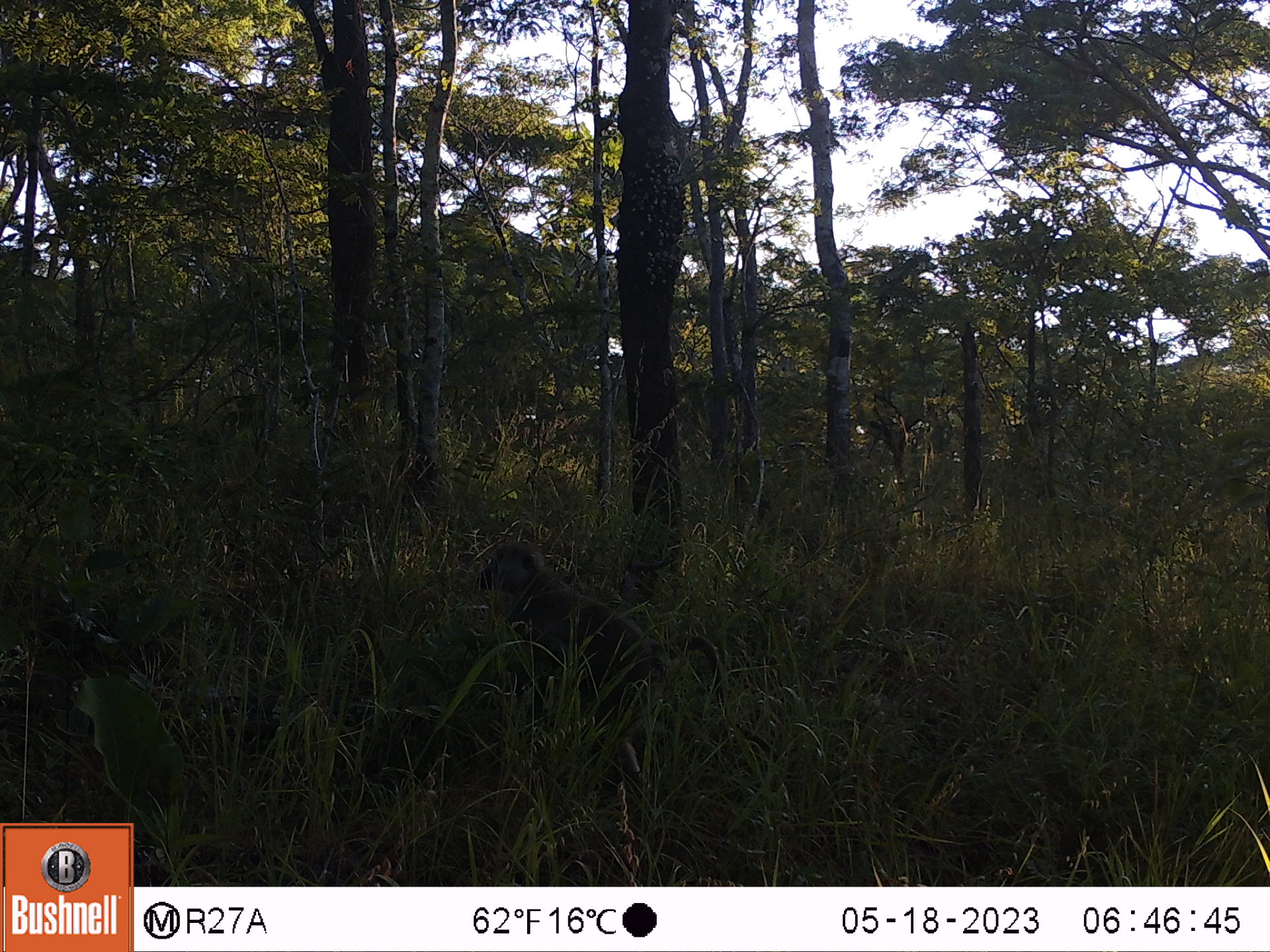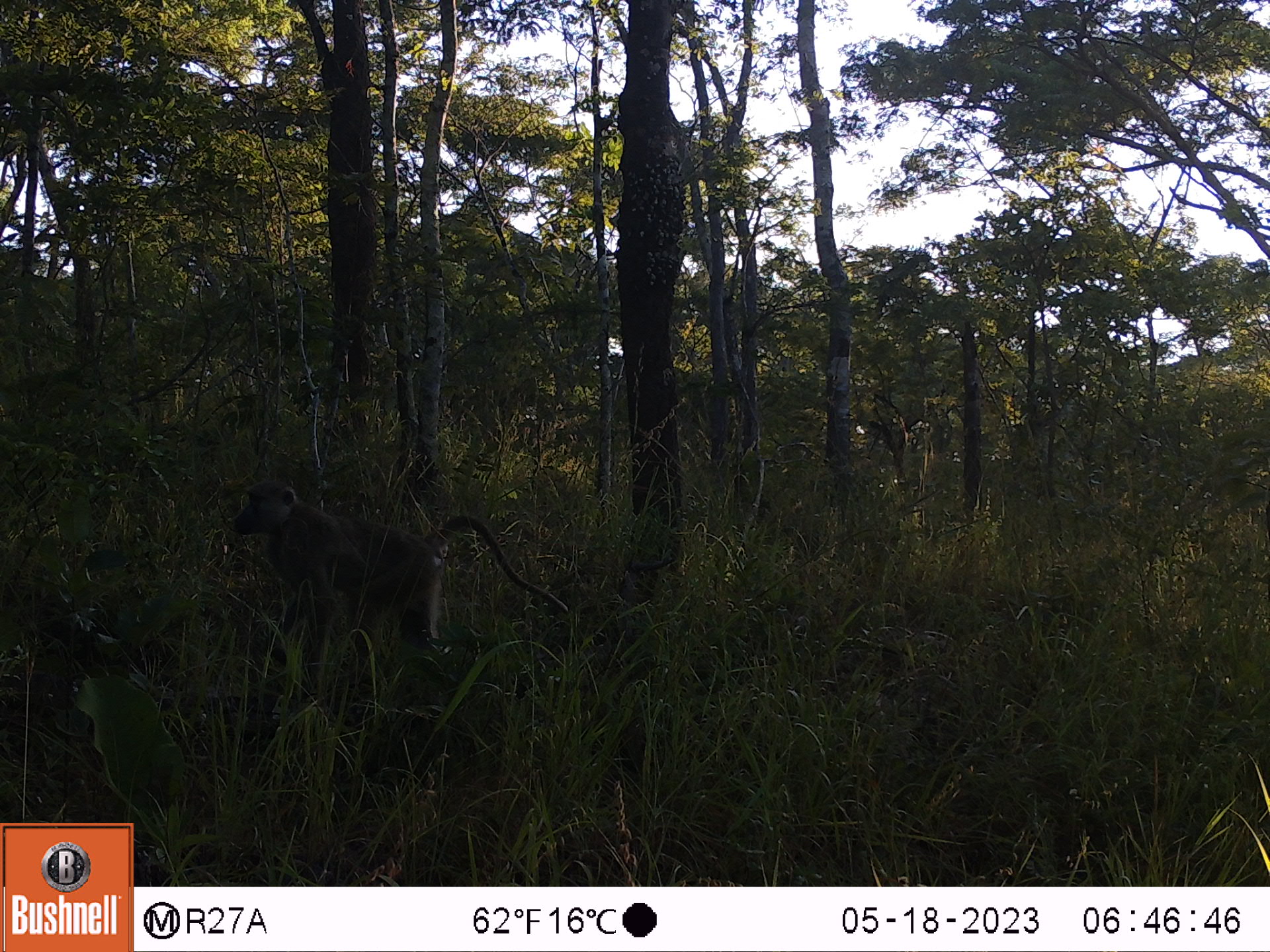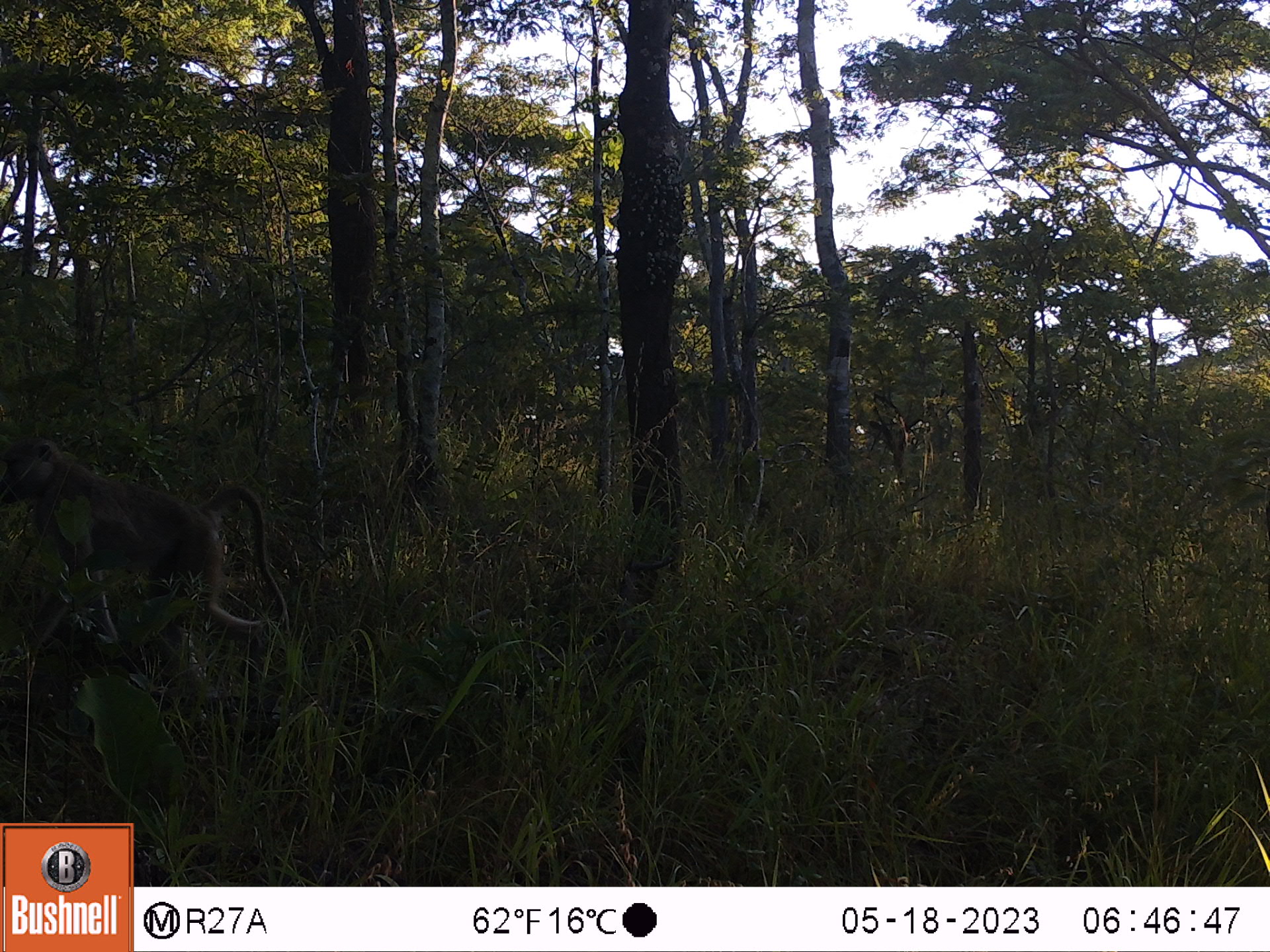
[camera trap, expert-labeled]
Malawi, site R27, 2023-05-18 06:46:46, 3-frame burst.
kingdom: Animalia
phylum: Chordata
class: Mammalia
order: Primates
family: Cercopithecidae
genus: Papio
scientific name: Papio cynocephalus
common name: yellow baboon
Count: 1.